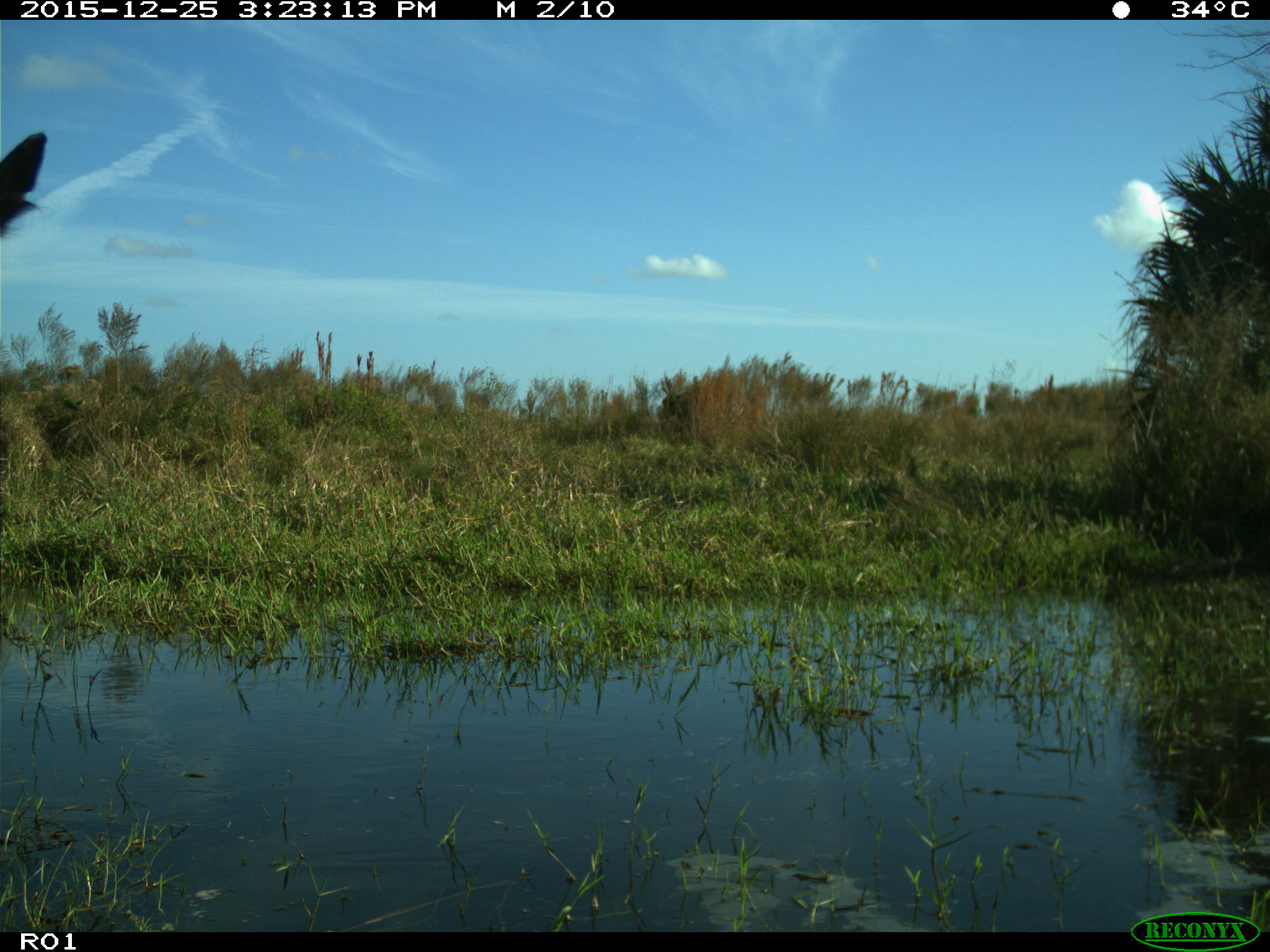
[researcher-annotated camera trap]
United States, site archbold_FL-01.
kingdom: Animalia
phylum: Chordata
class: Mammalia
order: Artiodactyla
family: Bovidae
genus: Bos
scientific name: Bos taurus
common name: domestic cow